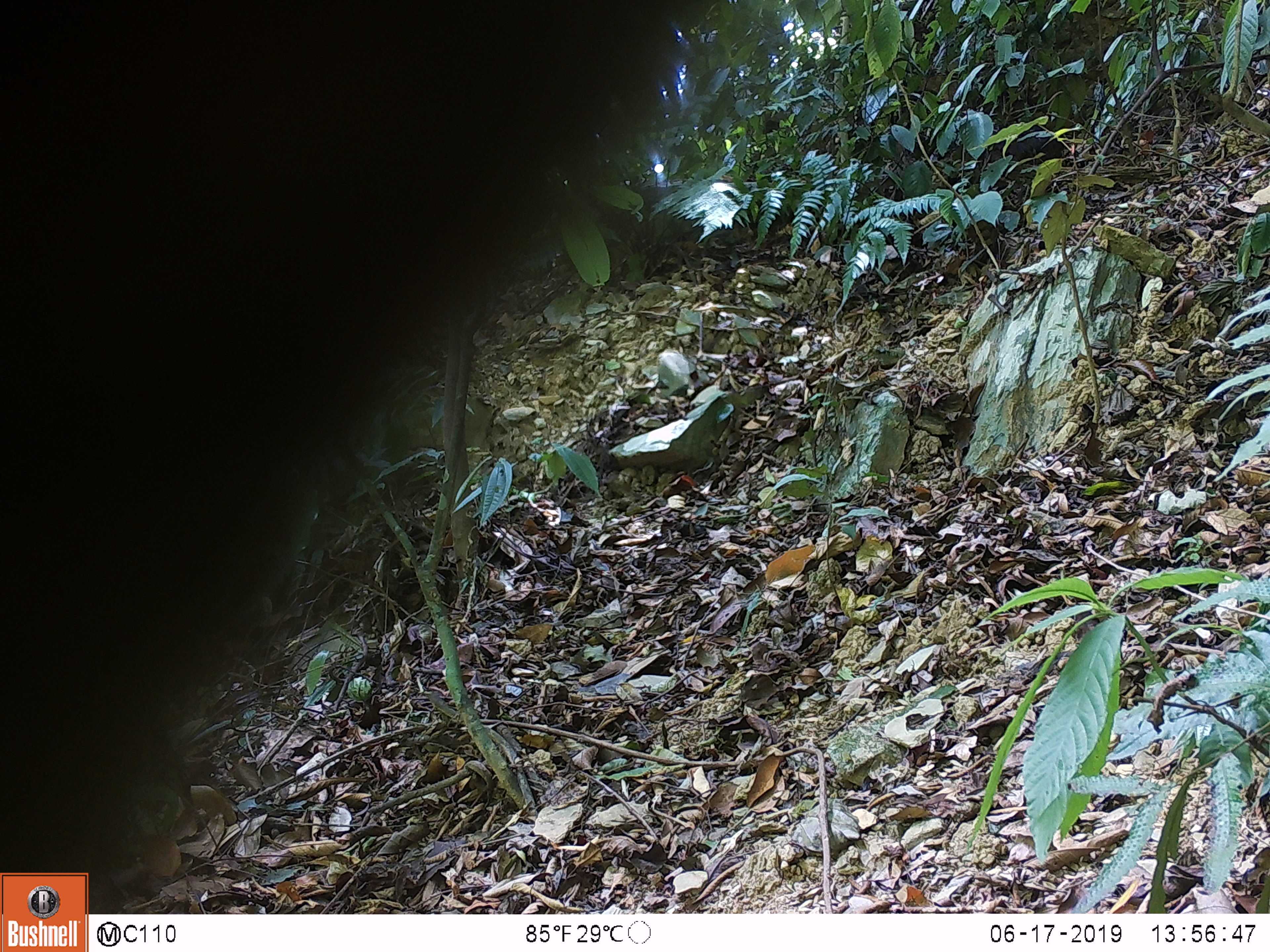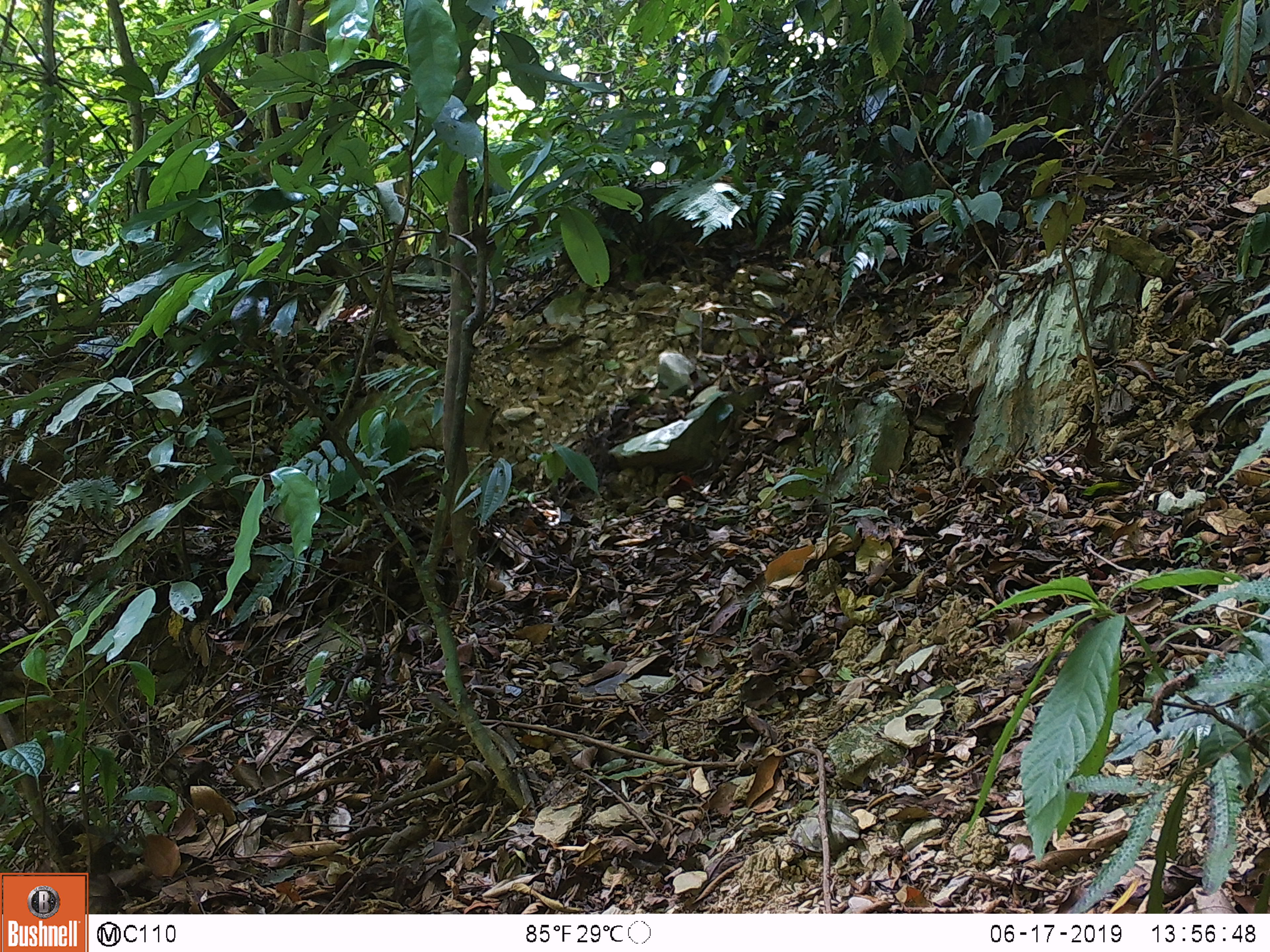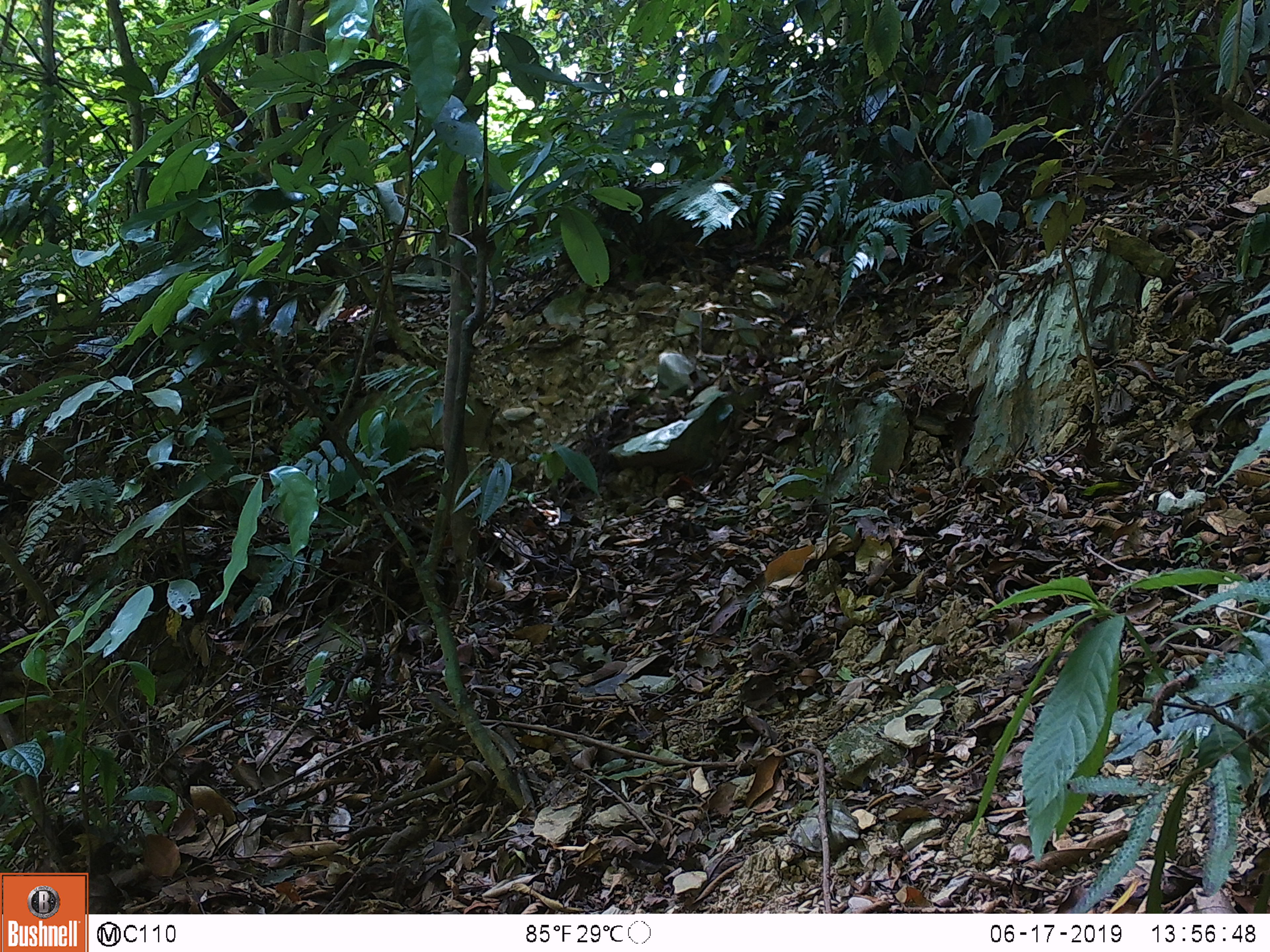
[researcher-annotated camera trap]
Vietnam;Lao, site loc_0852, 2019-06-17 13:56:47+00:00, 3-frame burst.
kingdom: Animalia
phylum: Chordata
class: Mammalia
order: Primates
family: Cercopithecidae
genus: Macaca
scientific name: Macaca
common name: macaque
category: unidentified macaque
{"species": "unidentified macaque (macaque) (Macaca)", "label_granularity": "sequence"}